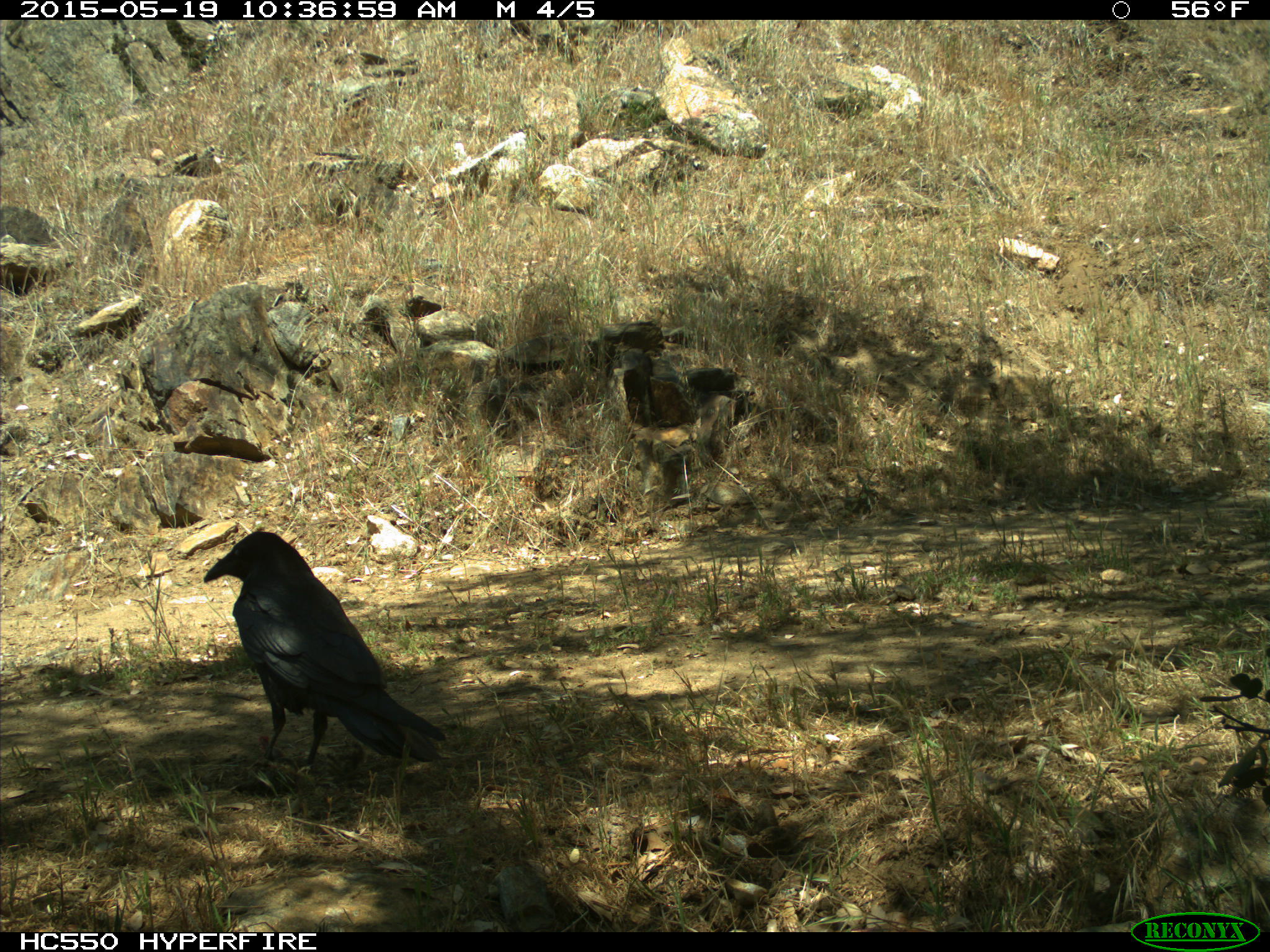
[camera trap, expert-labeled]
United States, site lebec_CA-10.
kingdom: Animalia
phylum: Chordata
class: Aves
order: Passeriformes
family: Corvidae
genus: Corvus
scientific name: Corvus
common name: crows and ravens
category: unidentified corvus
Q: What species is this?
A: Unidentified corvus (crows and ravens) (Corvus).